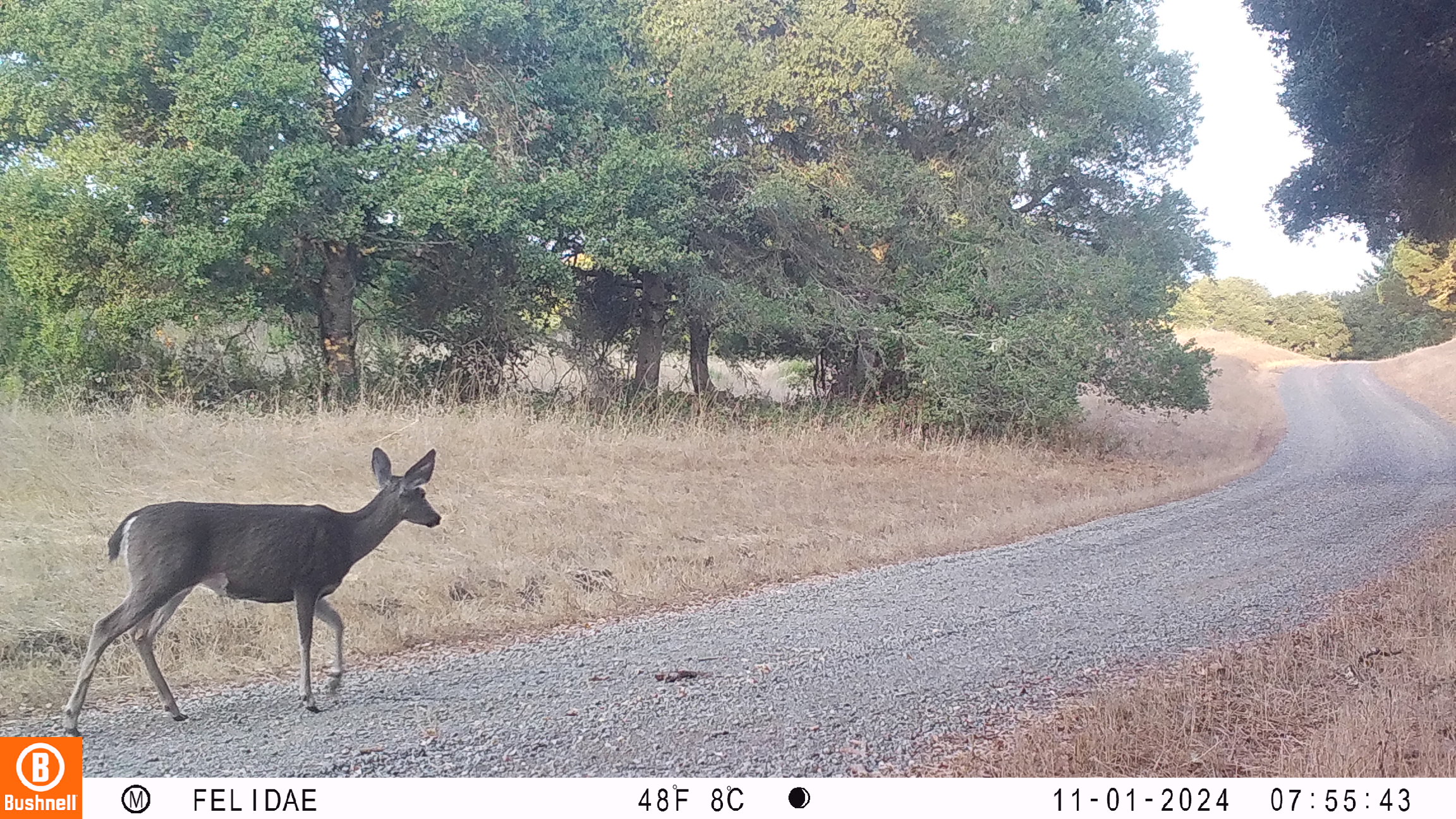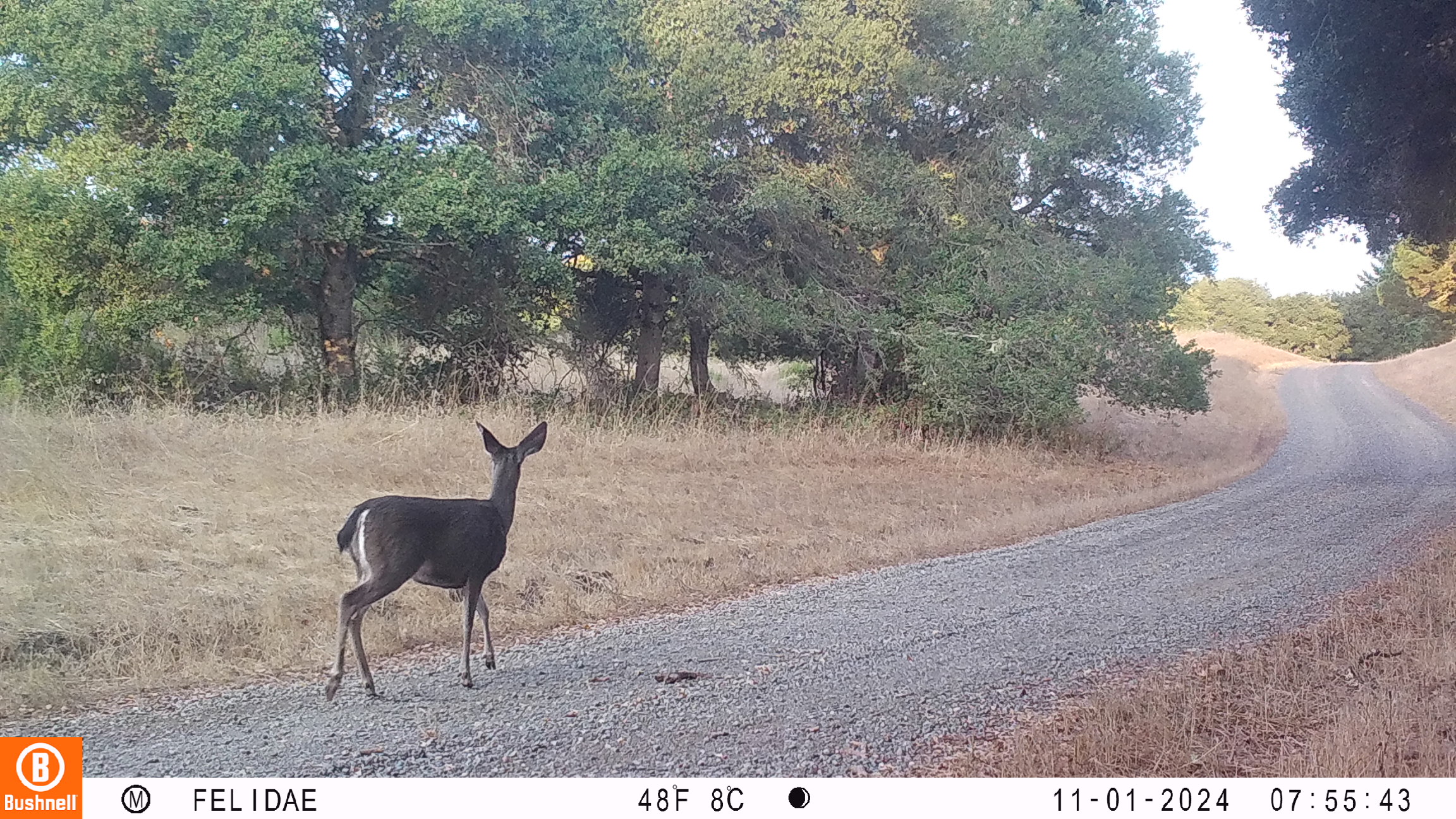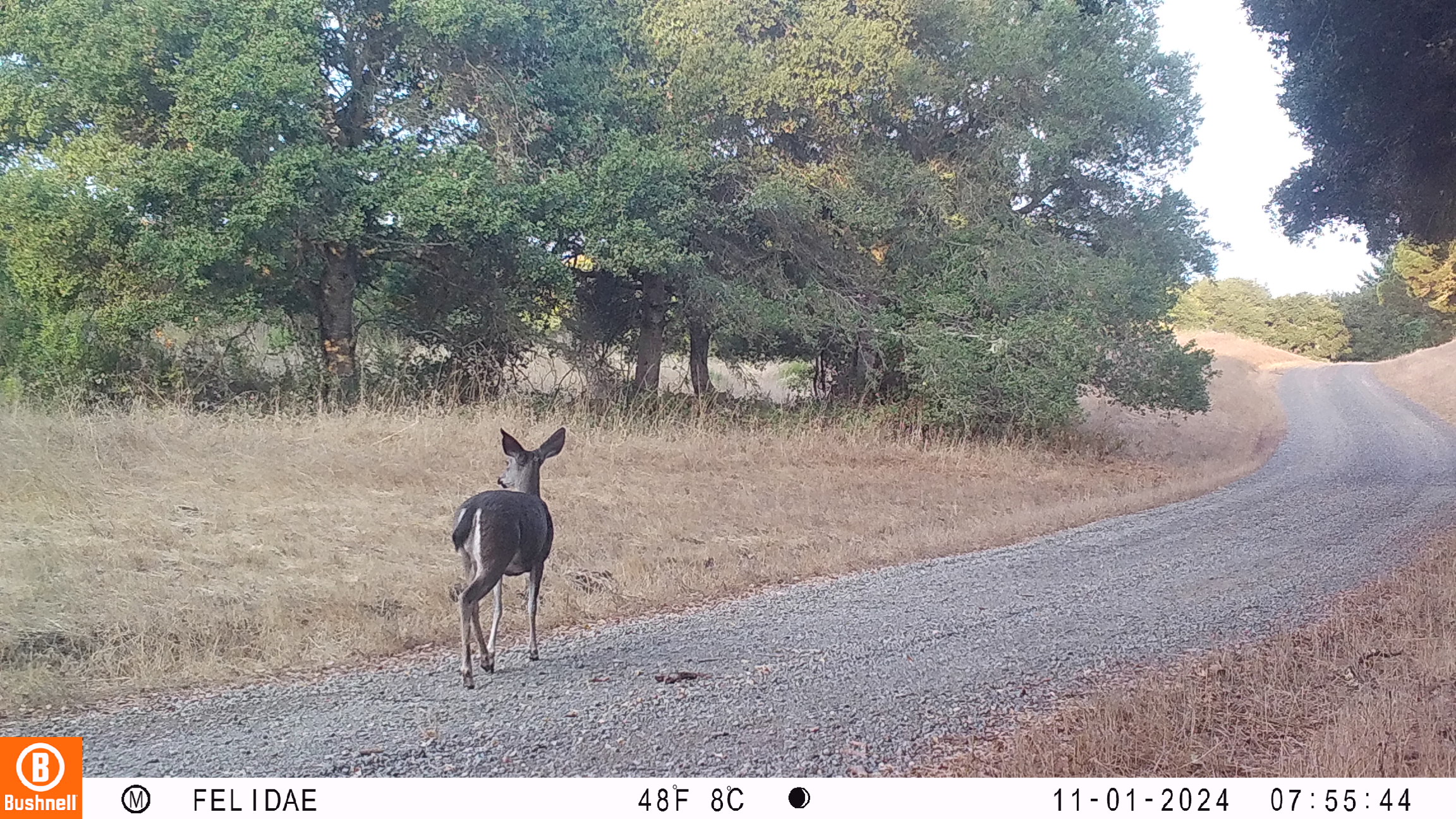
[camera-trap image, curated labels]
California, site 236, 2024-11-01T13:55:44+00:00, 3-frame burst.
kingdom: Animalia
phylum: Chordata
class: Mammalia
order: Artiodactyla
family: Cervidae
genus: Odocoileus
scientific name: Odocoileus hemionus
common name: mule deer